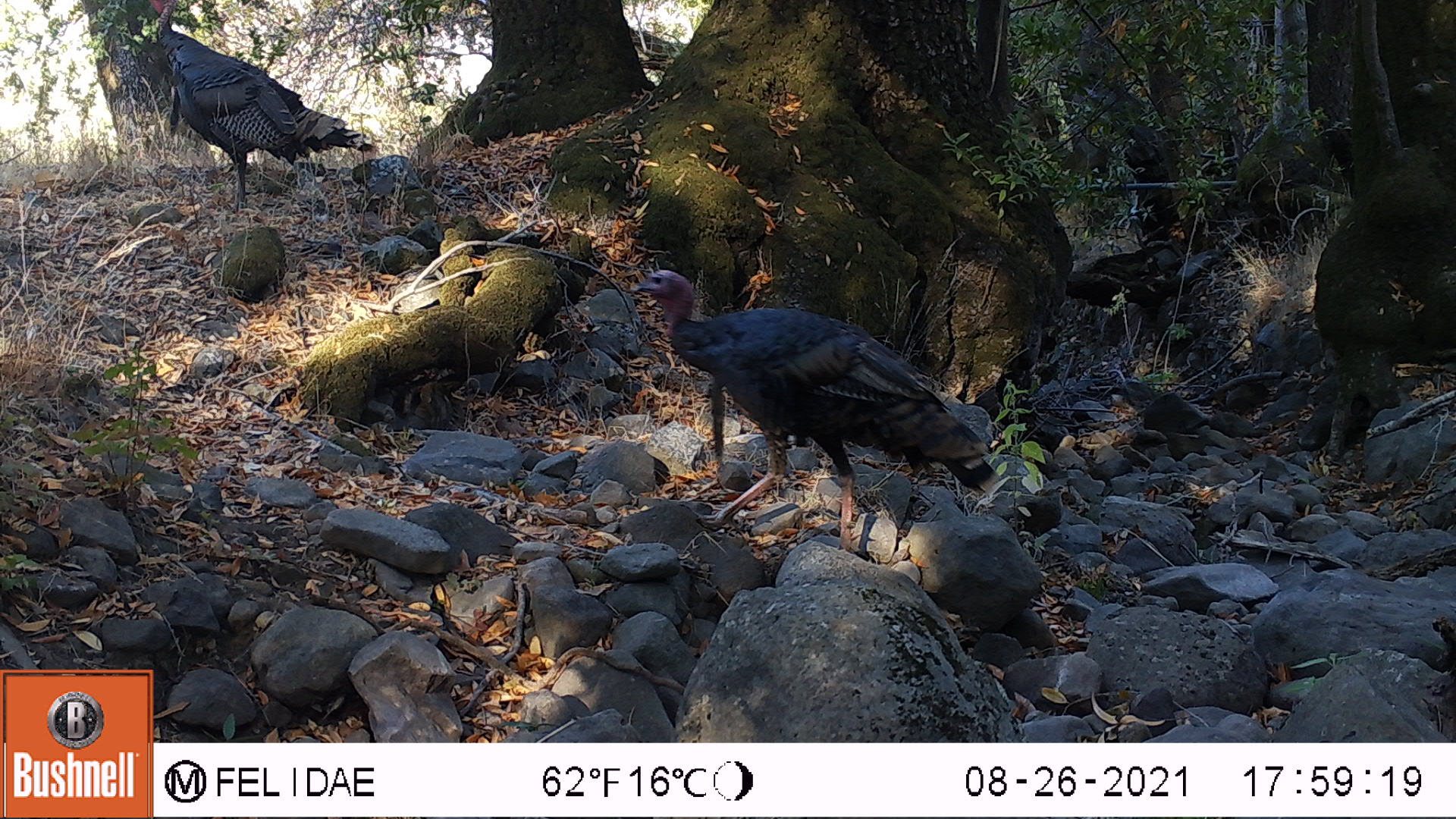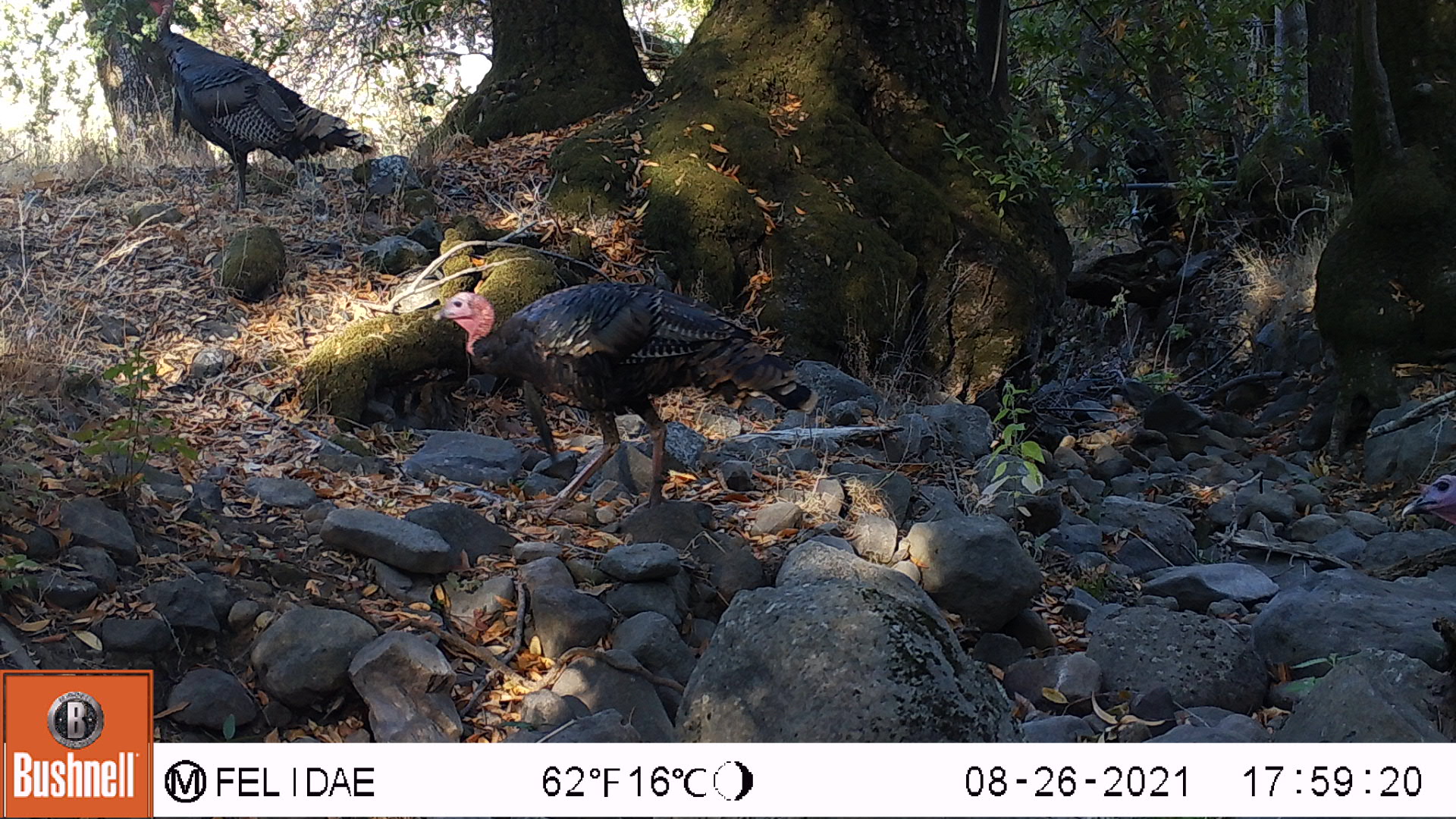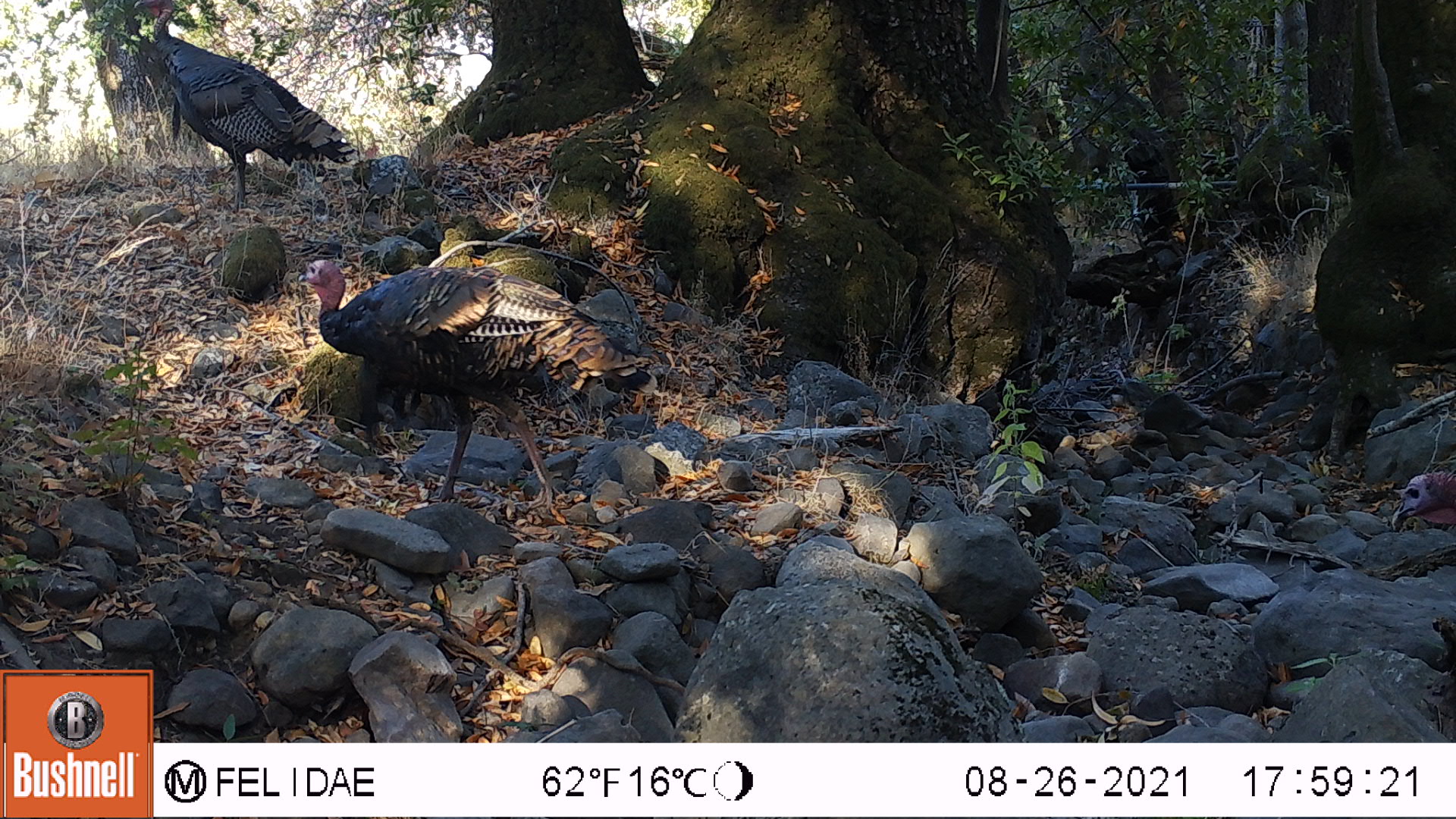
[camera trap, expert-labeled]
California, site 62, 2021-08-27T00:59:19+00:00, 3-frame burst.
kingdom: Animalia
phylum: Chordata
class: Aves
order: Galliformes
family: Phasianidae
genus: Meleagris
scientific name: Meleagris gallopavo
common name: turkey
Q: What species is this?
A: Turkey (Meleagris gallopavo).